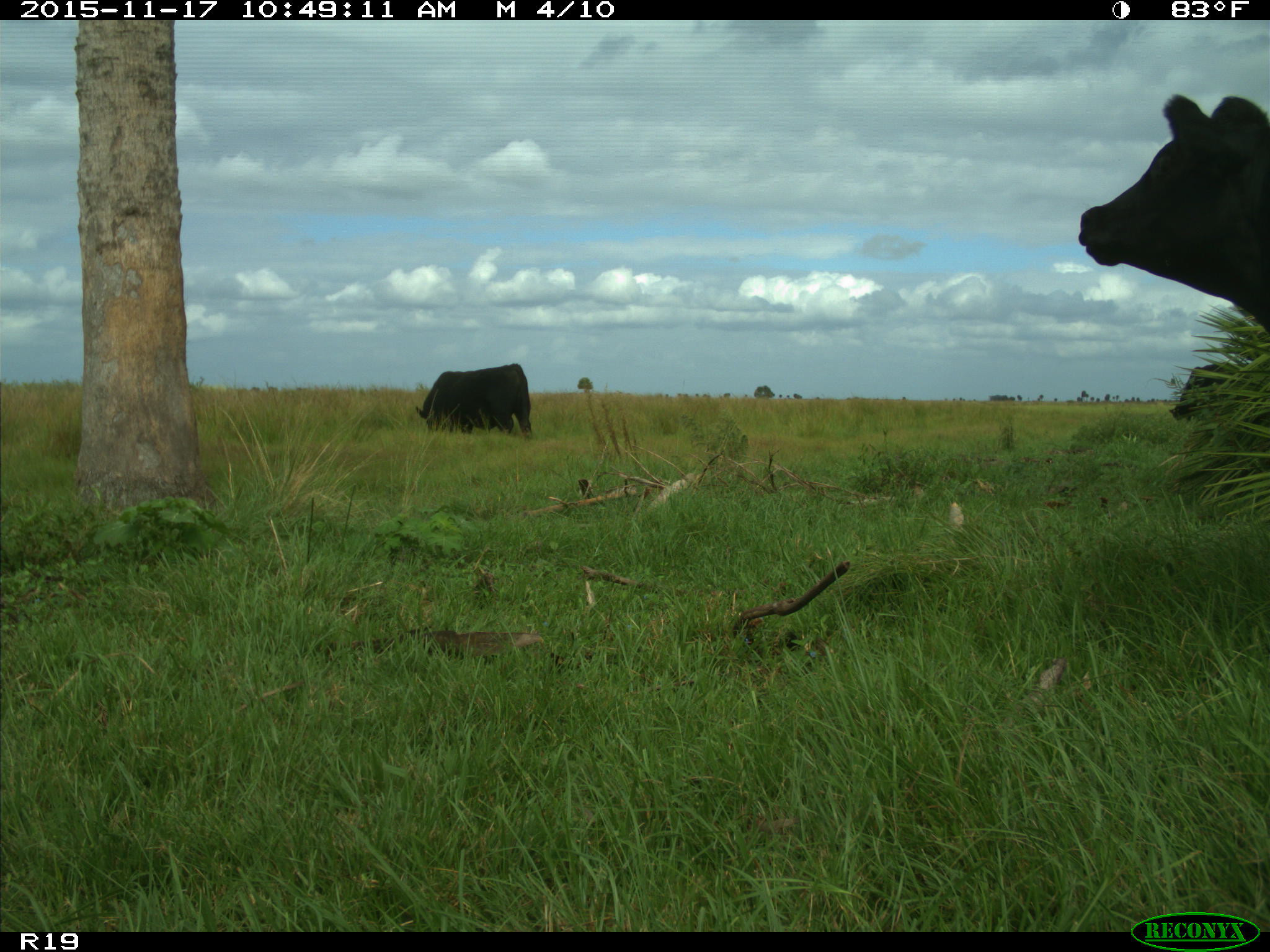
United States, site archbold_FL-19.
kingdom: Animalia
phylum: Chordata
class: Mammalia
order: Artiodactyla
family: Bovidae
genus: Bos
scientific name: Bos taurus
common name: domestic cow